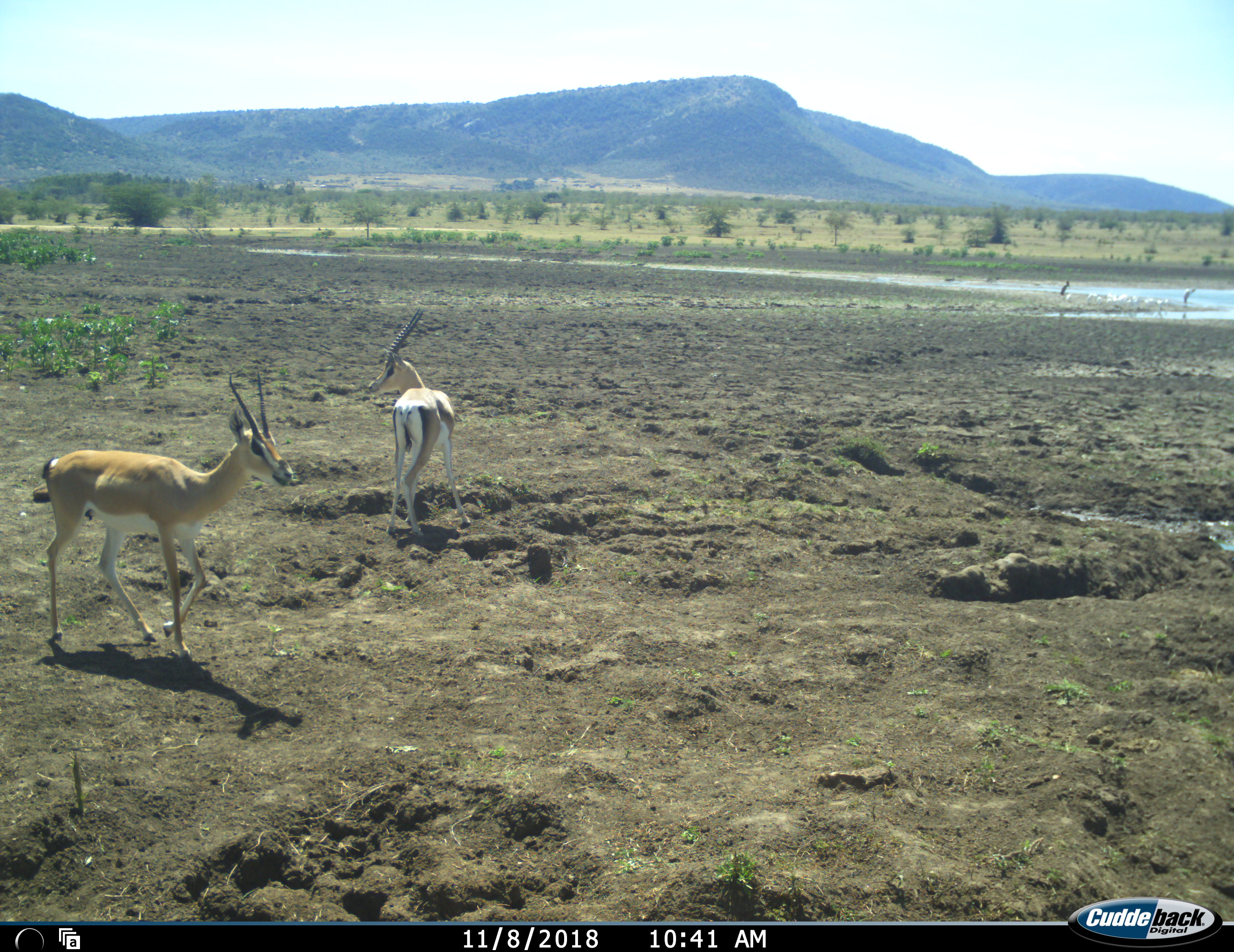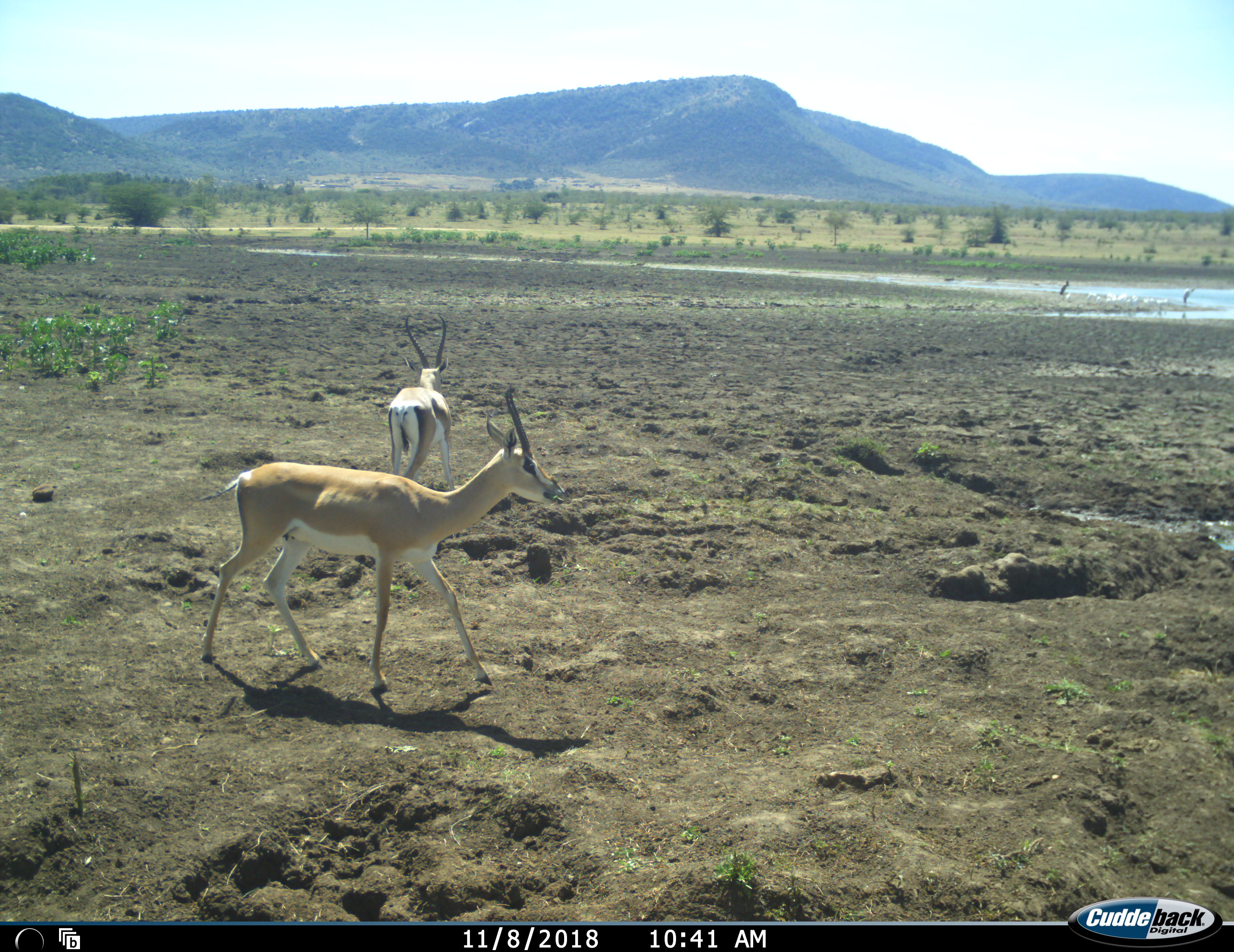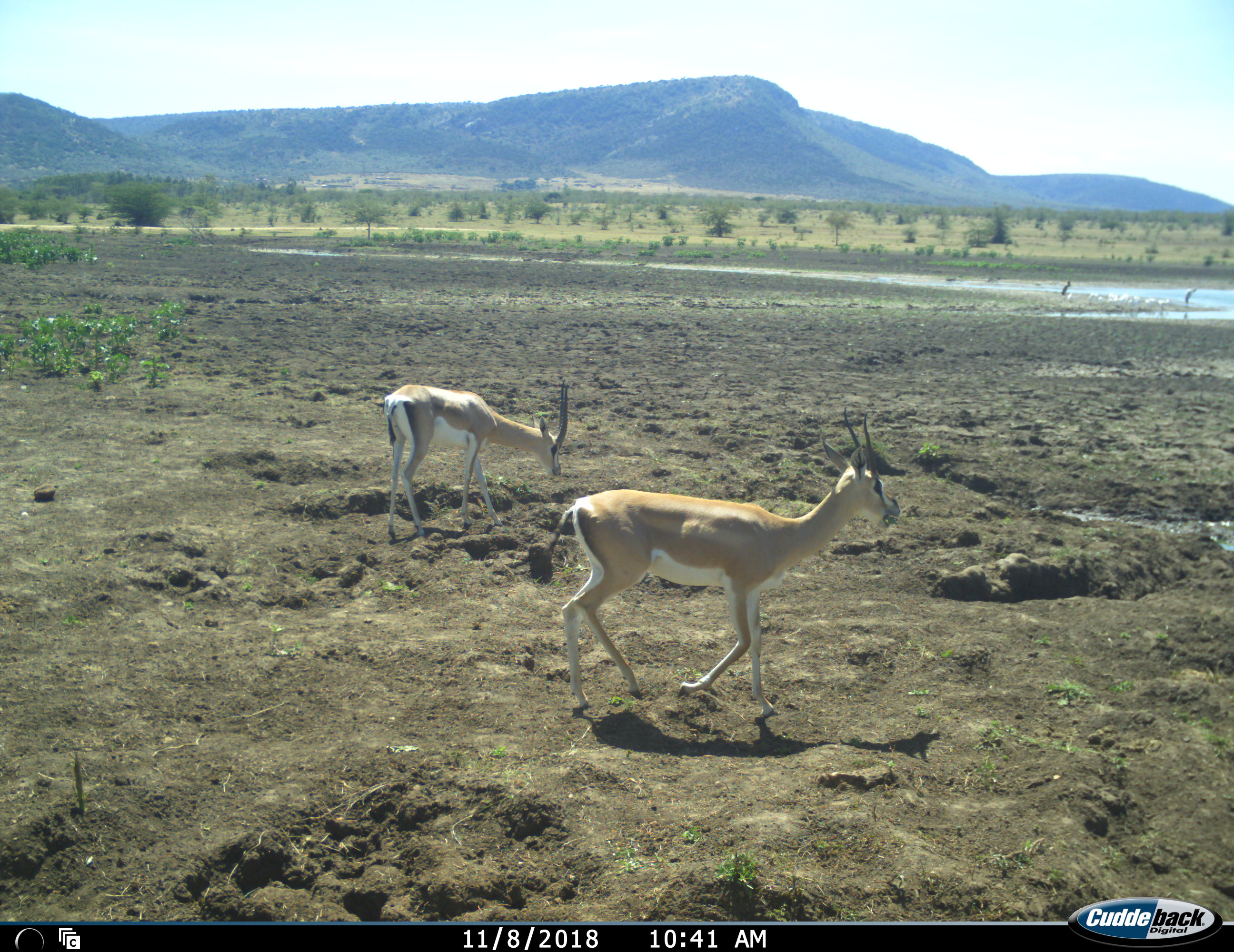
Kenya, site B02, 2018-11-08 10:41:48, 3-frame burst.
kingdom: Animalia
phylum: Chordata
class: Mammalia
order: Artiodactyla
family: Bovidae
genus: Nanger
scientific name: Nanger granti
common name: grant's gazelle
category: gazellegrants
Gazellegrants (grant's gazelle) (Nanger granti), count 2. Behavior (volunteer vote fractions): standing 38%, resting 0%, moving 88%, interacting 0%. Young present (vote fraction): 0%. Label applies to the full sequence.